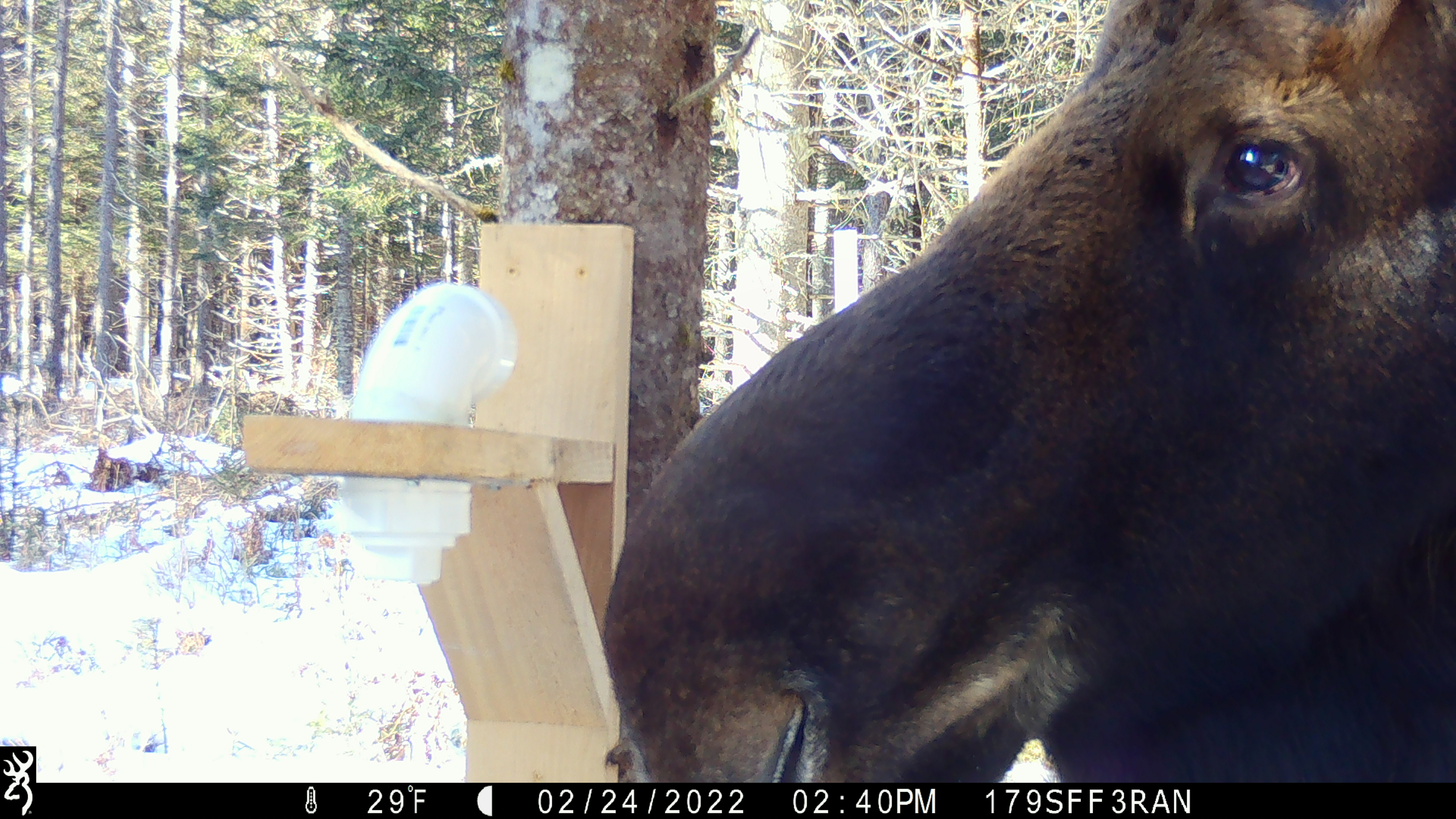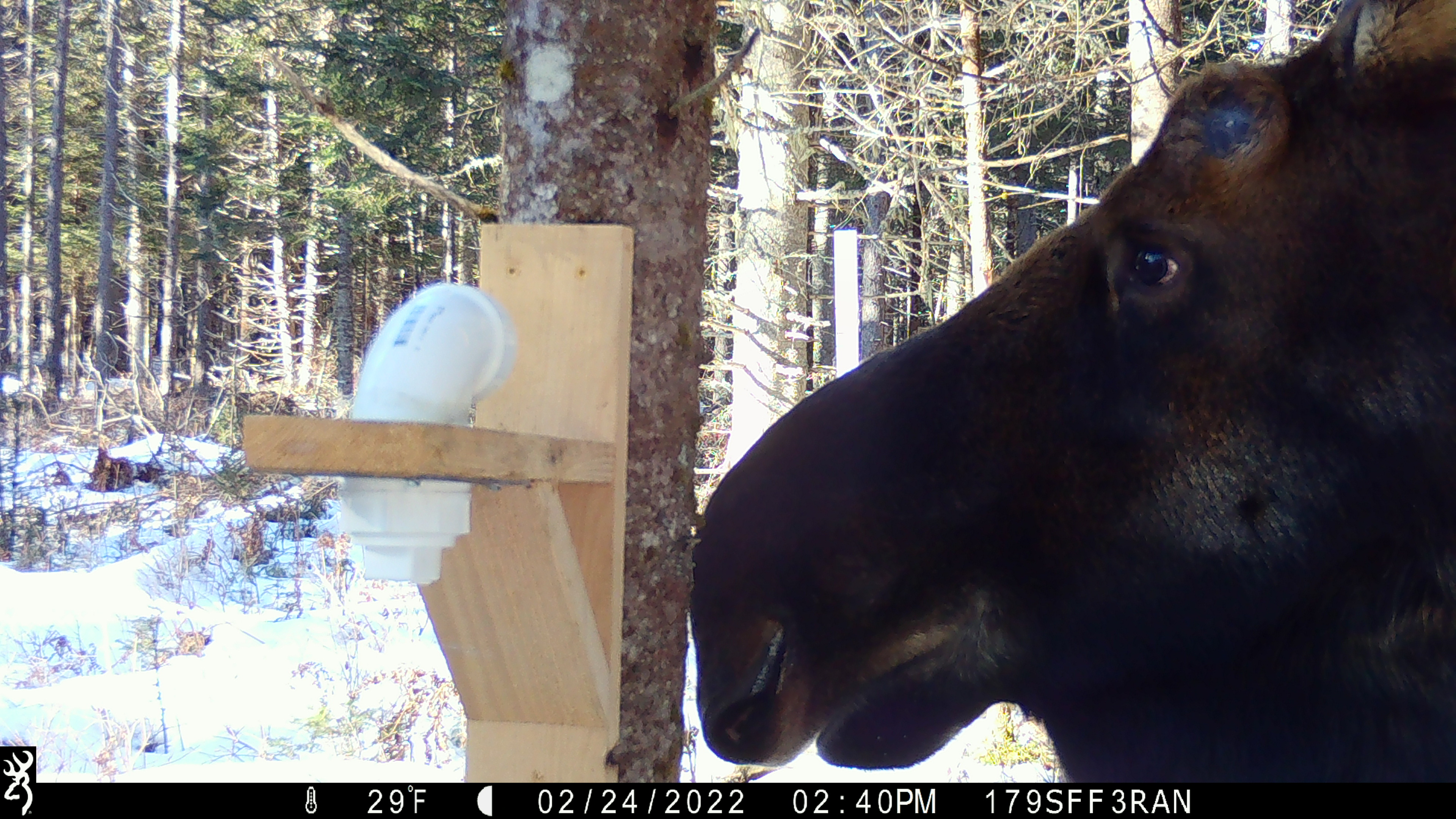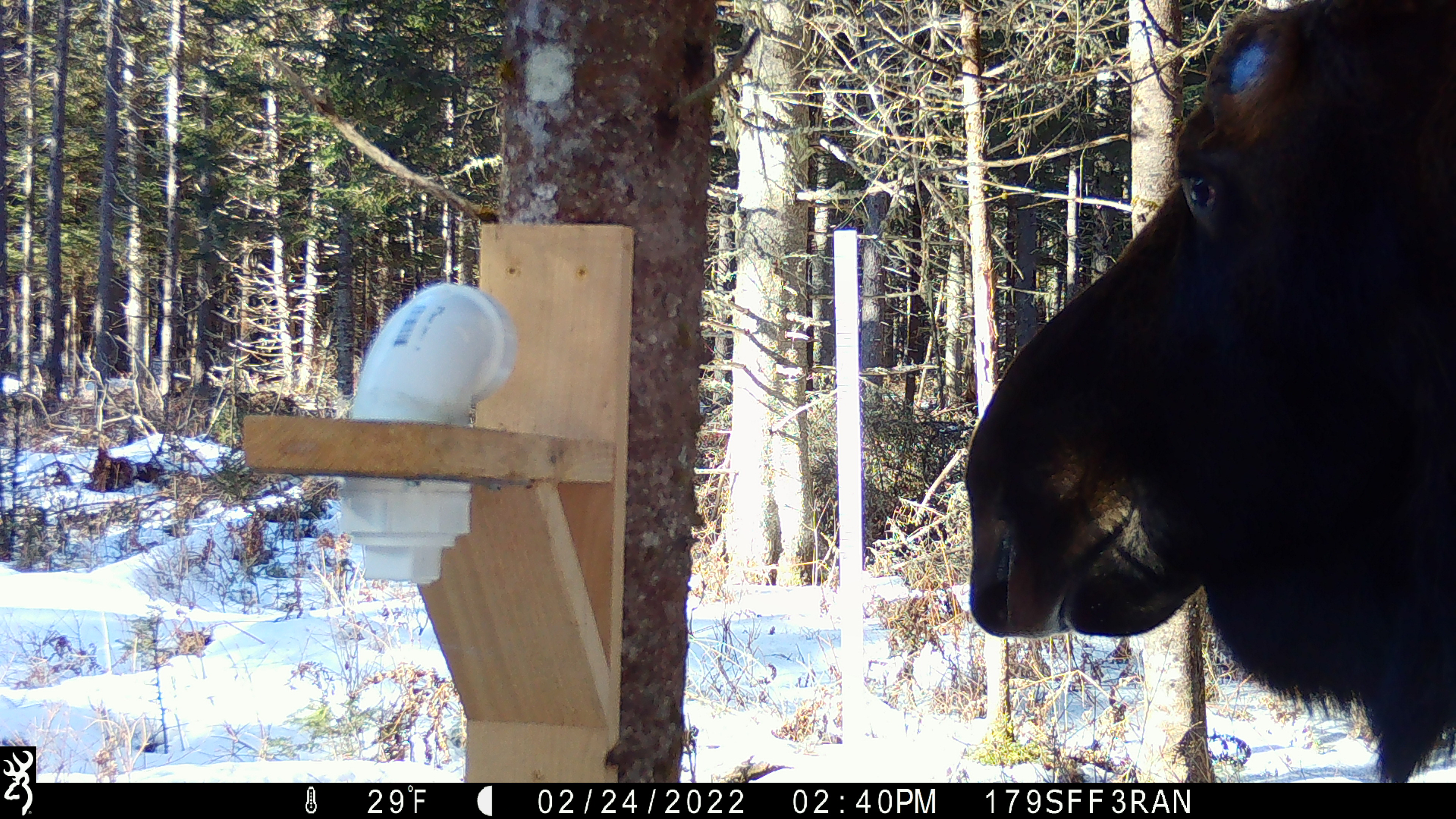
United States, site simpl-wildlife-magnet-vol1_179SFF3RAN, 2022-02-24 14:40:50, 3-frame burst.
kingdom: Animalia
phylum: Chordata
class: Mammalia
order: Artiodactyla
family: Cervidae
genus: Alces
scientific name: Alces alces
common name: moose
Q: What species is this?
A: Moose (Alces alces).